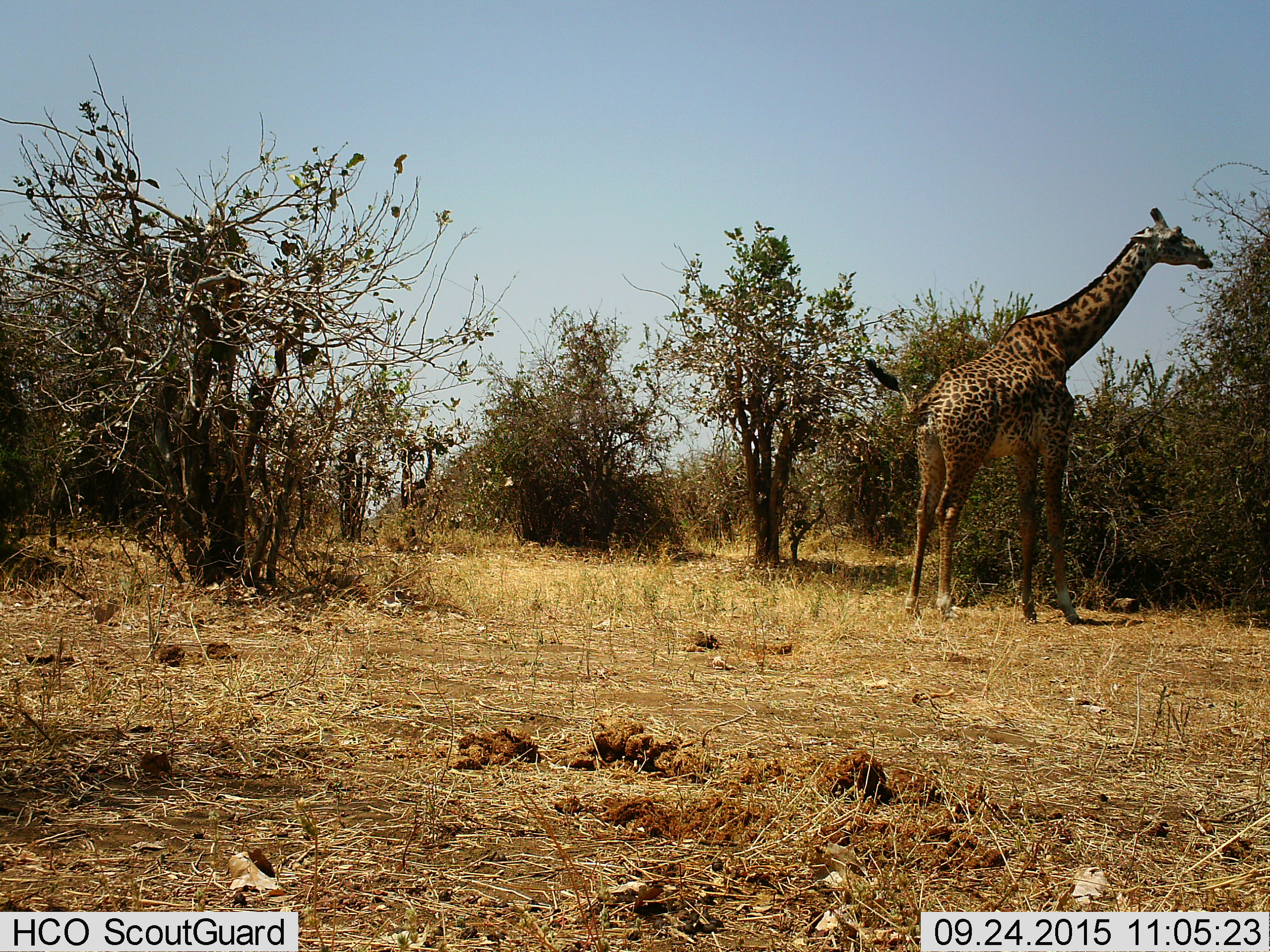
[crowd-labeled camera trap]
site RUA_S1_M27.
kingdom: Animalia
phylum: Chordata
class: Mammalia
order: Artiodactyla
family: Giraffidae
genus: Giraffa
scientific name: Giraffa camelopardalis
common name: giraffe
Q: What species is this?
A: Giraffe (Giraffa camelopardalis).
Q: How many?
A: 1.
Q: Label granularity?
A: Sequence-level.